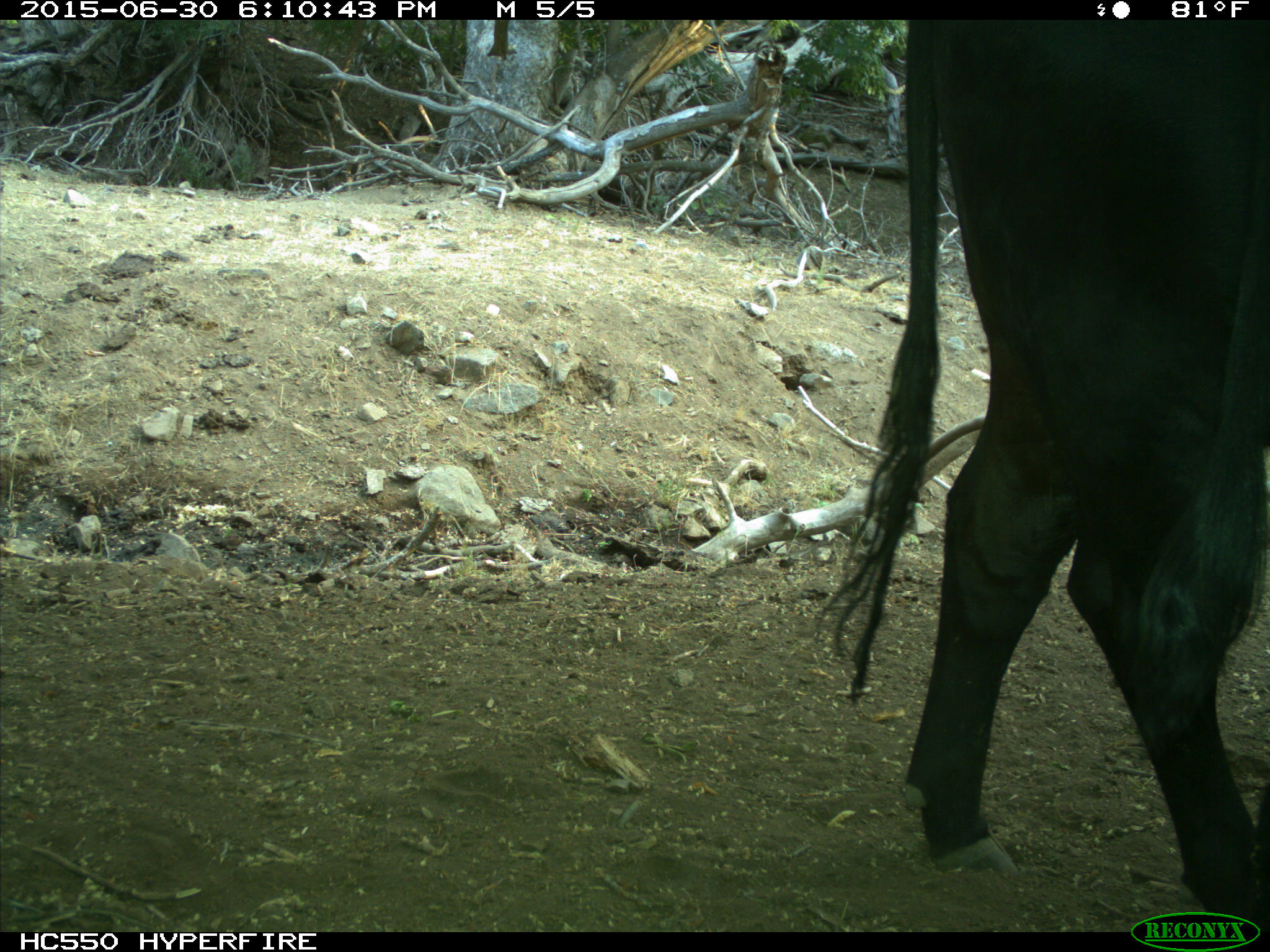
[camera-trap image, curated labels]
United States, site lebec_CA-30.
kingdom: Animalia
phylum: Chordata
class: Mammalia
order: Artiodactyla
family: Bovidae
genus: Bos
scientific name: Bos taurus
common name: domestic cow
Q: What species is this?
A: Bos taurus (domestic cow).